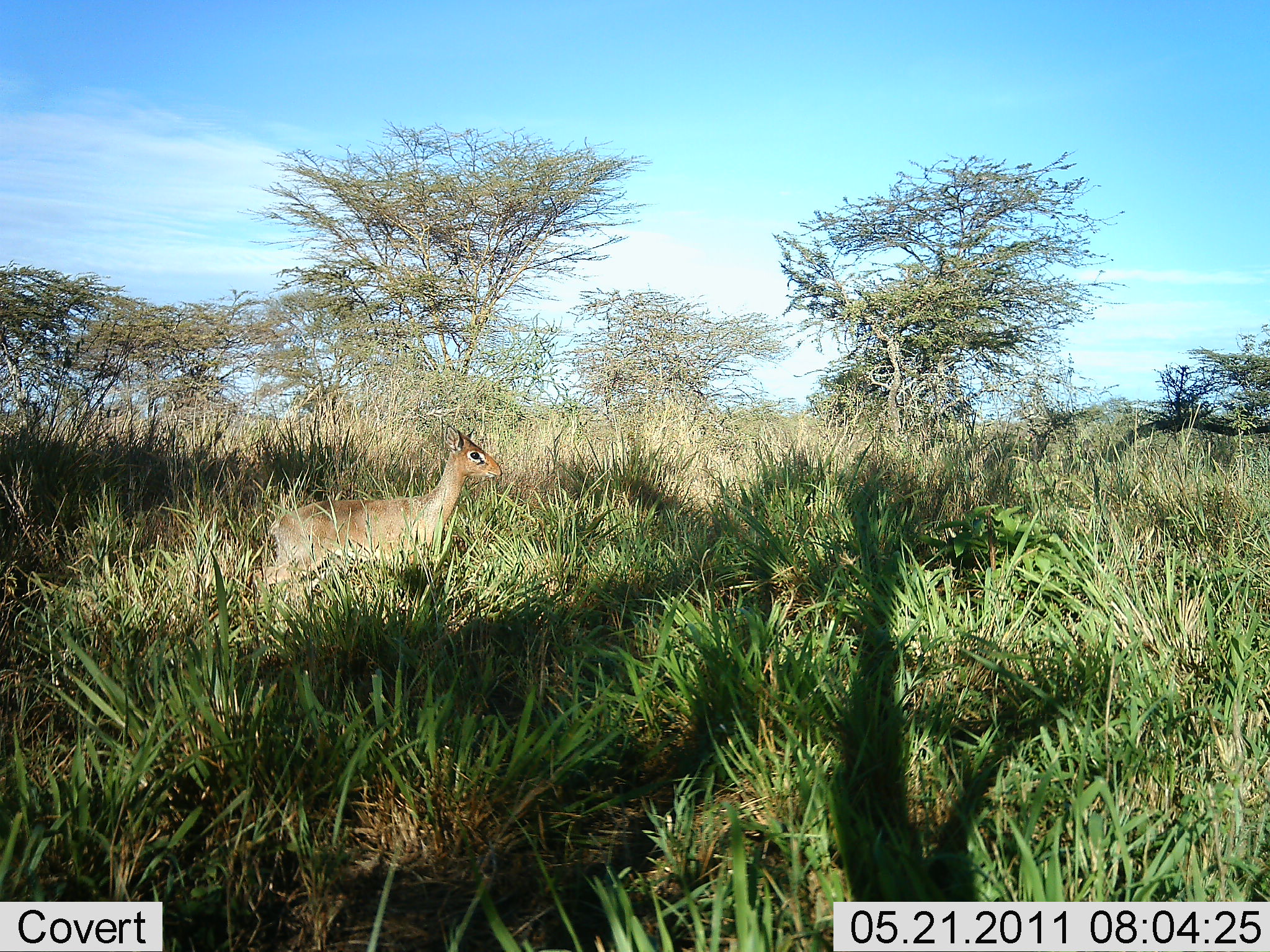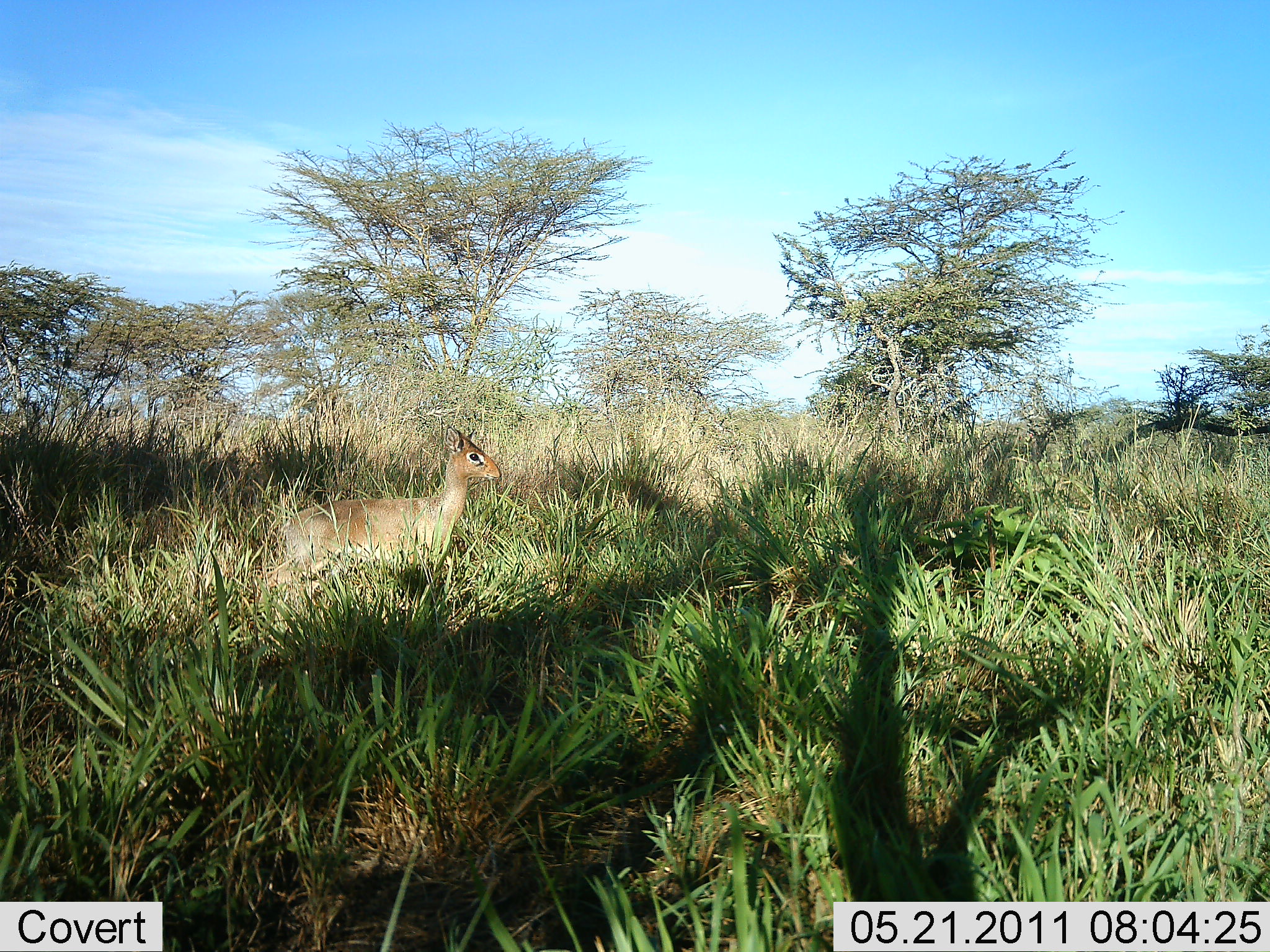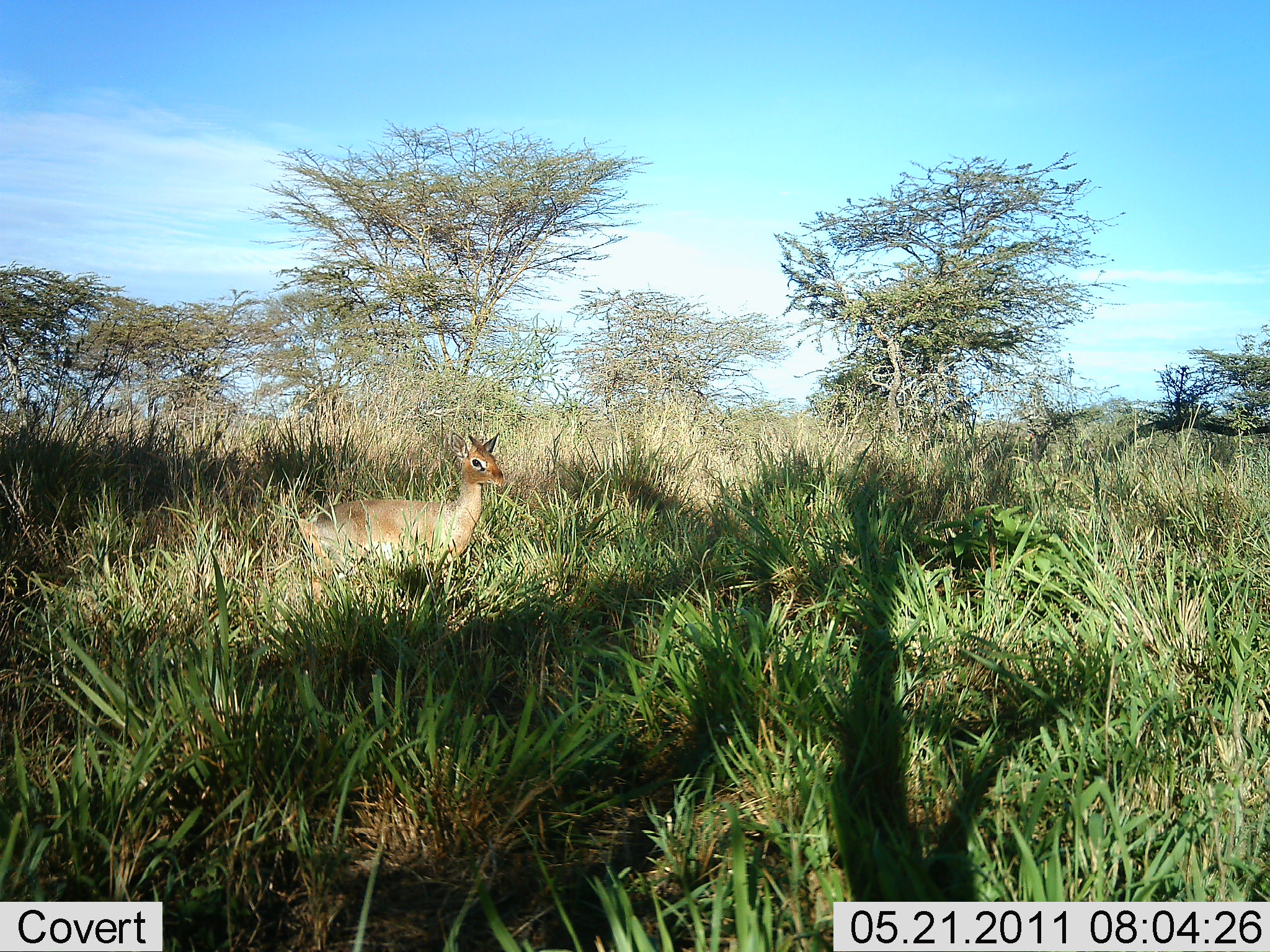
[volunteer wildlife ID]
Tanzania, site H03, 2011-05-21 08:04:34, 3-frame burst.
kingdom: Animalia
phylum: Chordata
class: Mammalia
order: Artiodactyla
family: Bovidae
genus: Madoqua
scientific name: Madoqua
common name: dikdik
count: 1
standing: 90%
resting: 0%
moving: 30%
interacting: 0%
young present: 0%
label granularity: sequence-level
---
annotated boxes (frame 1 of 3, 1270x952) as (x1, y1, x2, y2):
animal: (251, 423, 503, 587)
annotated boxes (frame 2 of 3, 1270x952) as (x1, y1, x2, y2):
animal: (251, 423, 503, 585)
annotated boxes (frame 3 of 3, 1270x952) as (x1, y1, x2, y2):
animal: (297, 430, 506, 616)